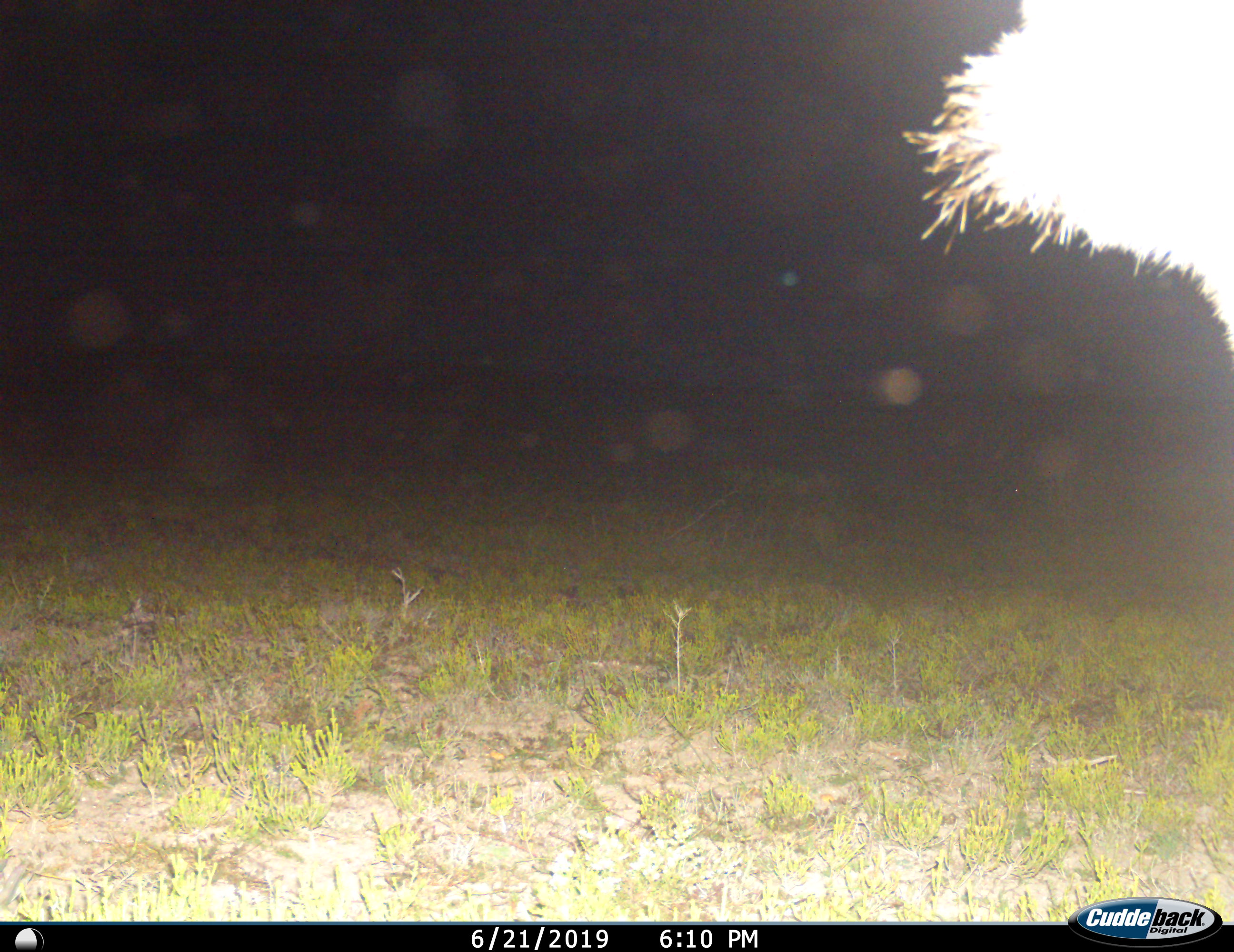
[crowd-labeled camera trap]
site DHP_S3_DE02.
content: unidentified animal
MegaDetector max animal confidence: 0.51